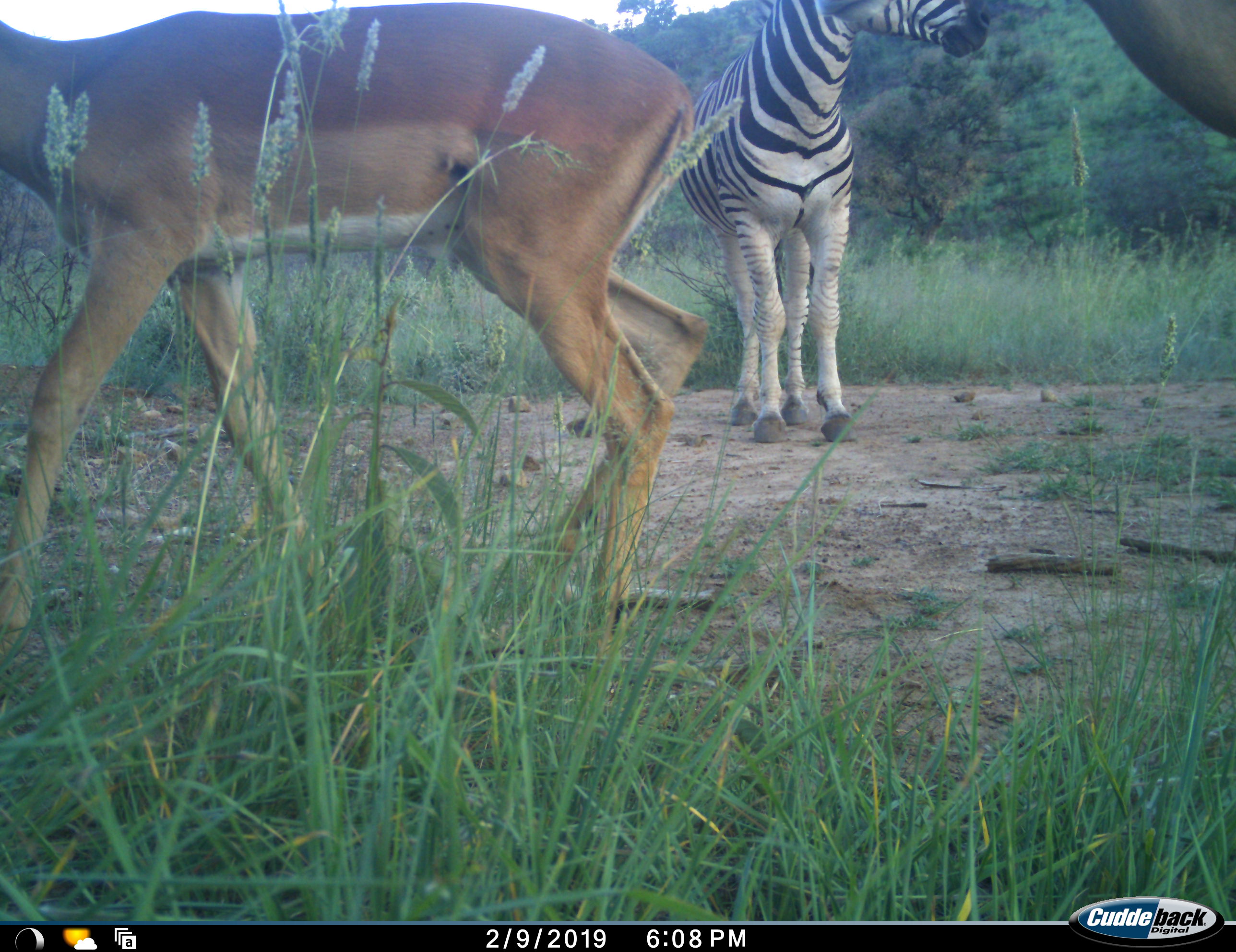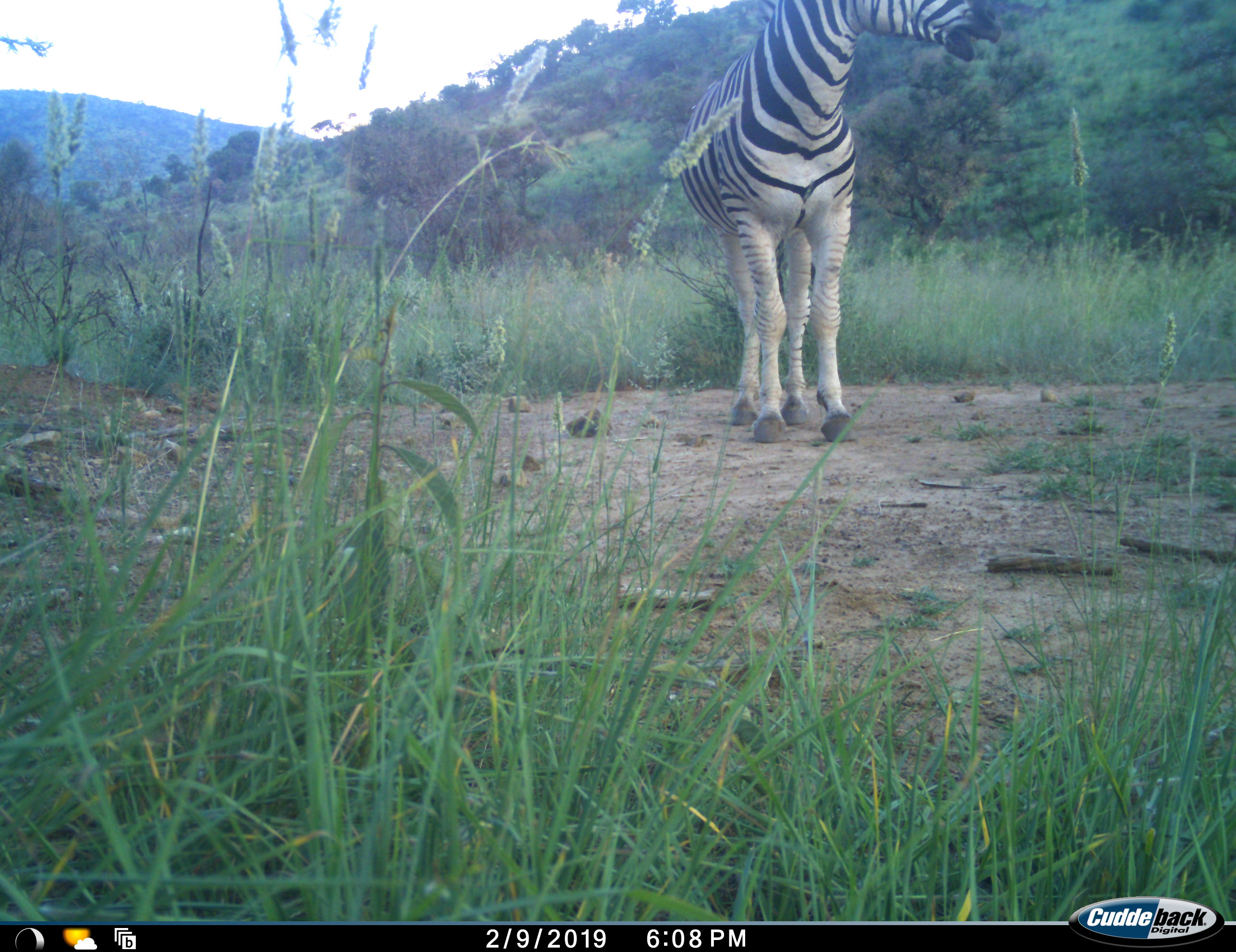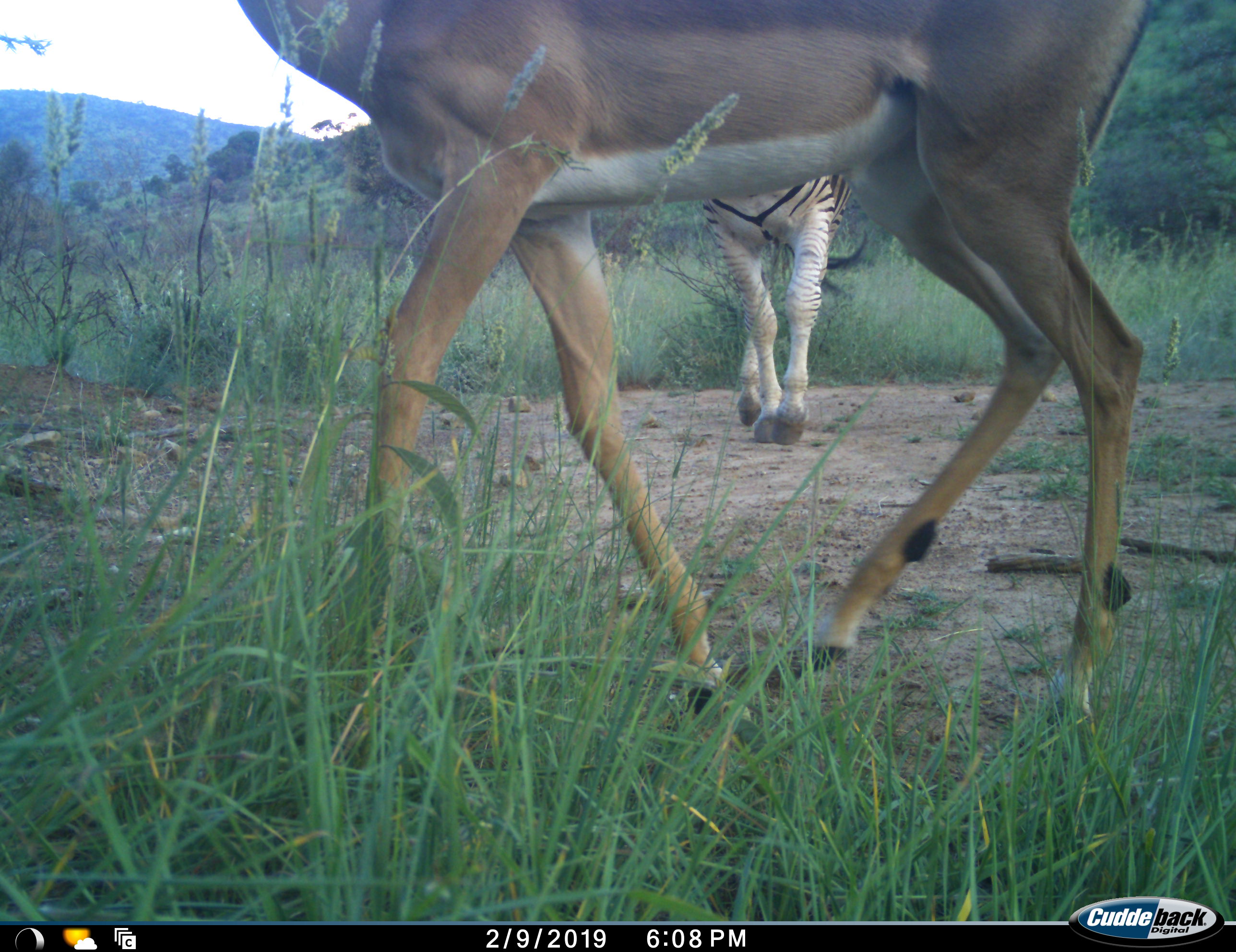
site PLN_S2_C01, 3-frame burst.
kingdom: Animalia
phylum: Chordata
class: Mammalia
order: Artiodactyla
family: Bovidae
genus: Aepyceros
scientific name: Aepyceros melampus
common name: impala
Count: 2.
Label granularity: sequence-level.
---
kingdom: Animalia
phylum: Chordata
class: Mammalia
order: Perissodactyla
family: Equidae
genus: Equus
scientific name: Equus quagga burchellii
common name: burchell's zebra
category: zebraburchells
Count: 1.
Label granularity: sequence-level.